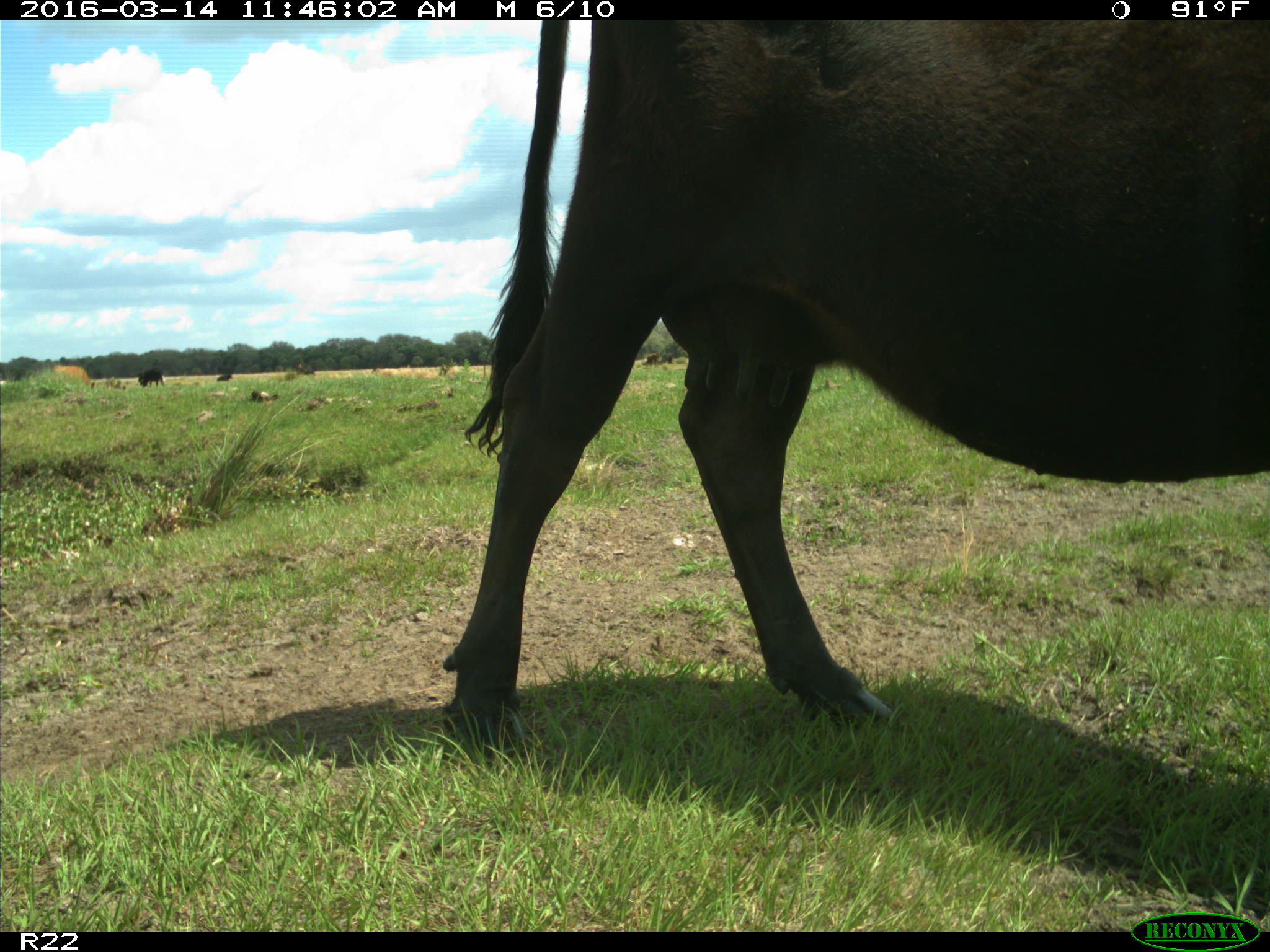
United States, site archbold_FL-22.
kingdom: Animalia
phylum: Chordata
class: Mammalia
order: Artiodactyla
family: Bovidae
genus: Bos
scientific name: Bos taurus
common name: domestic cow